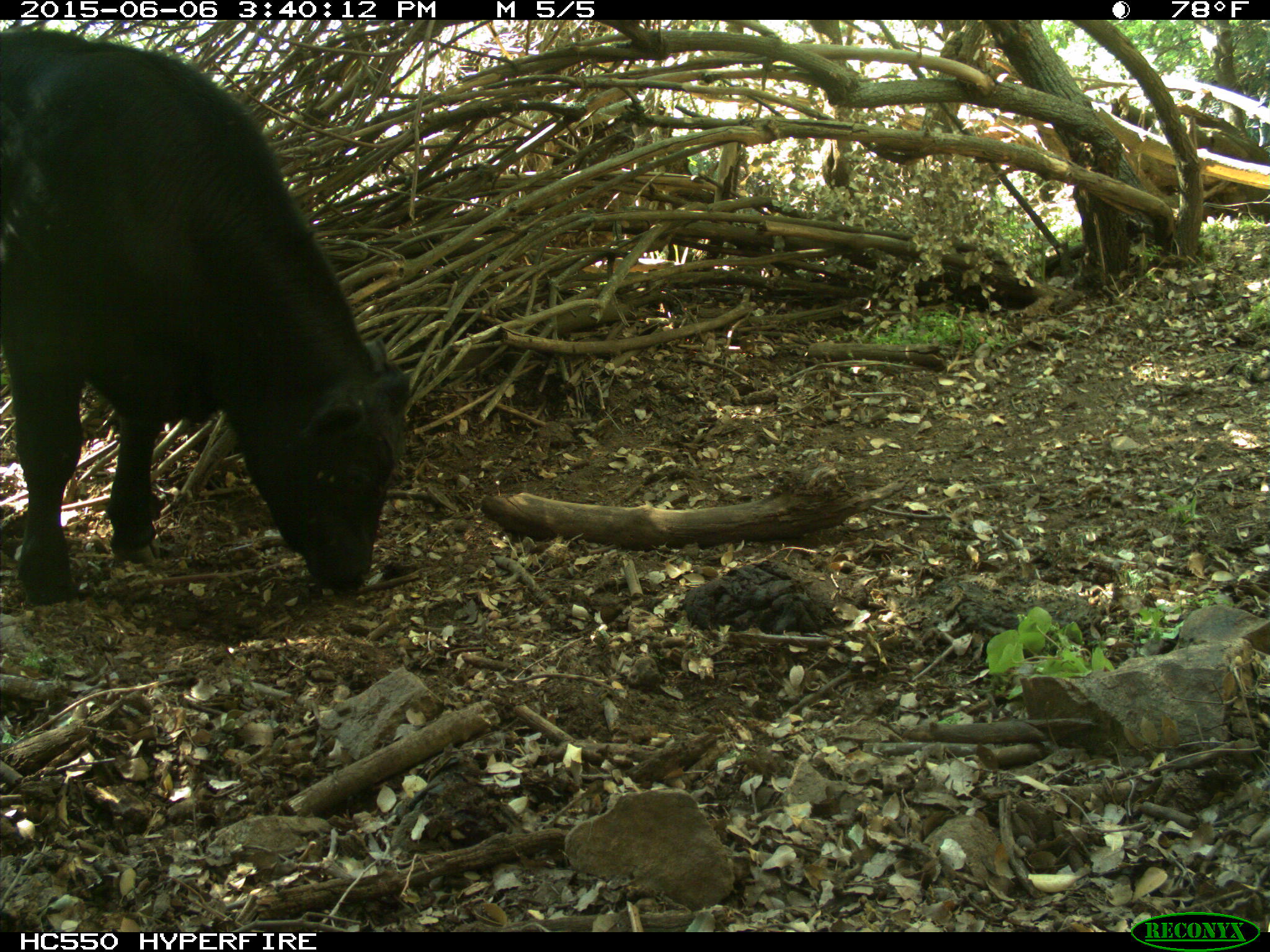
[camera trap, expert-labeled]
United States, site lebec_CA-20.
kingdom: Animalia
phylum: Chordata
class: Mammalia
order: Artiodactyla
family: Bovidae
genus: Bos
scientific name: Bos taurus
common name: domestic cow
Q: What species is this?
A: Bos taurus (domestic cow).